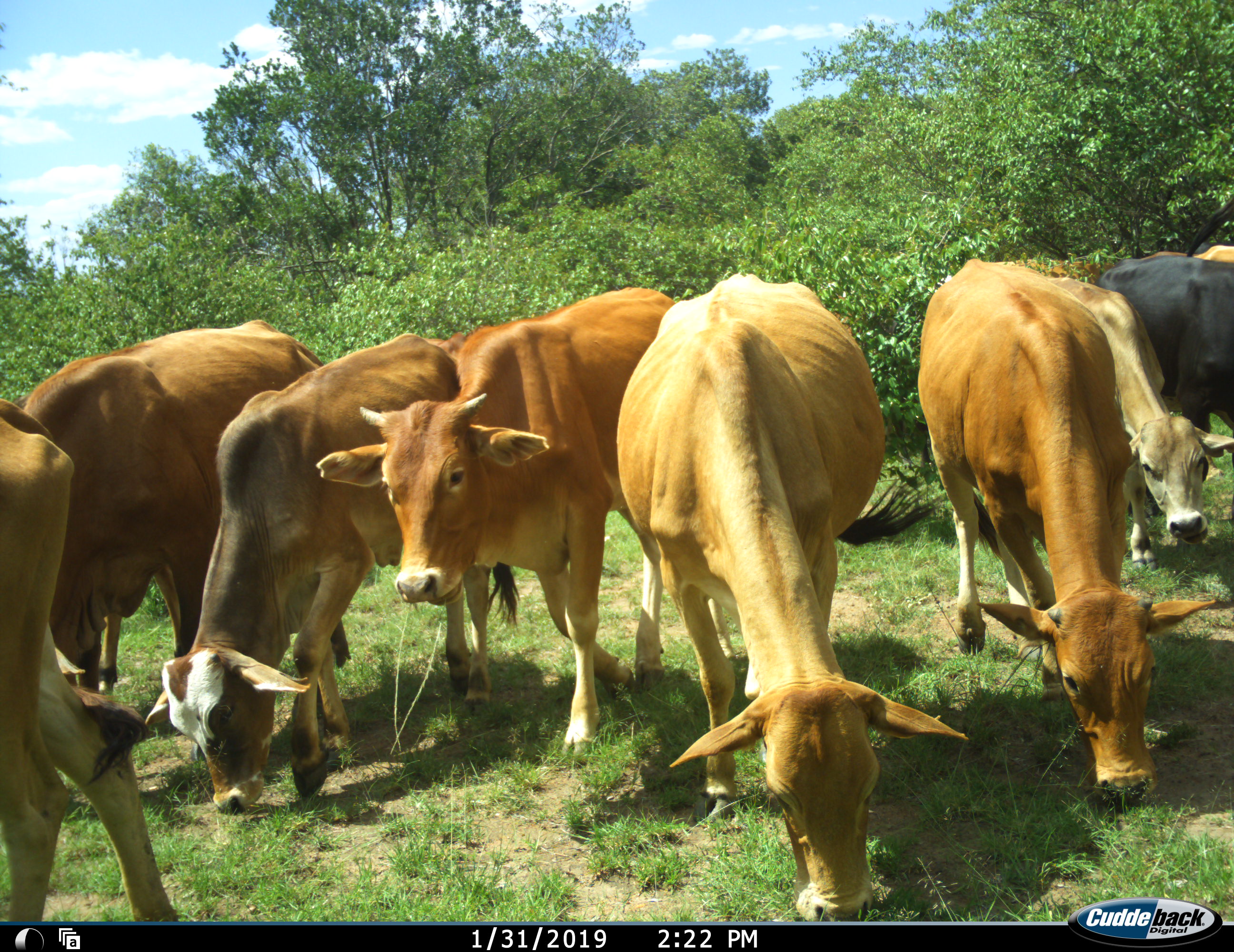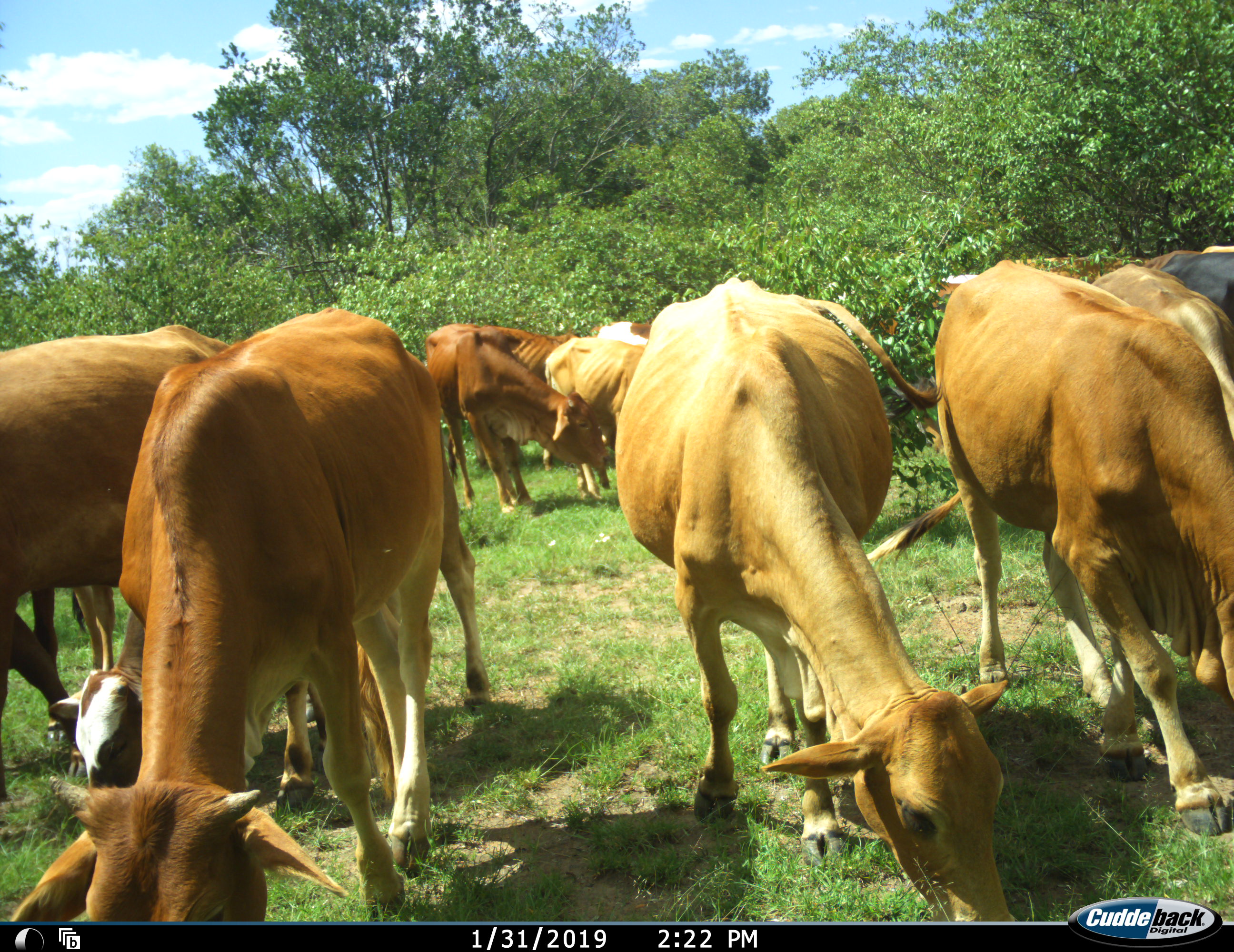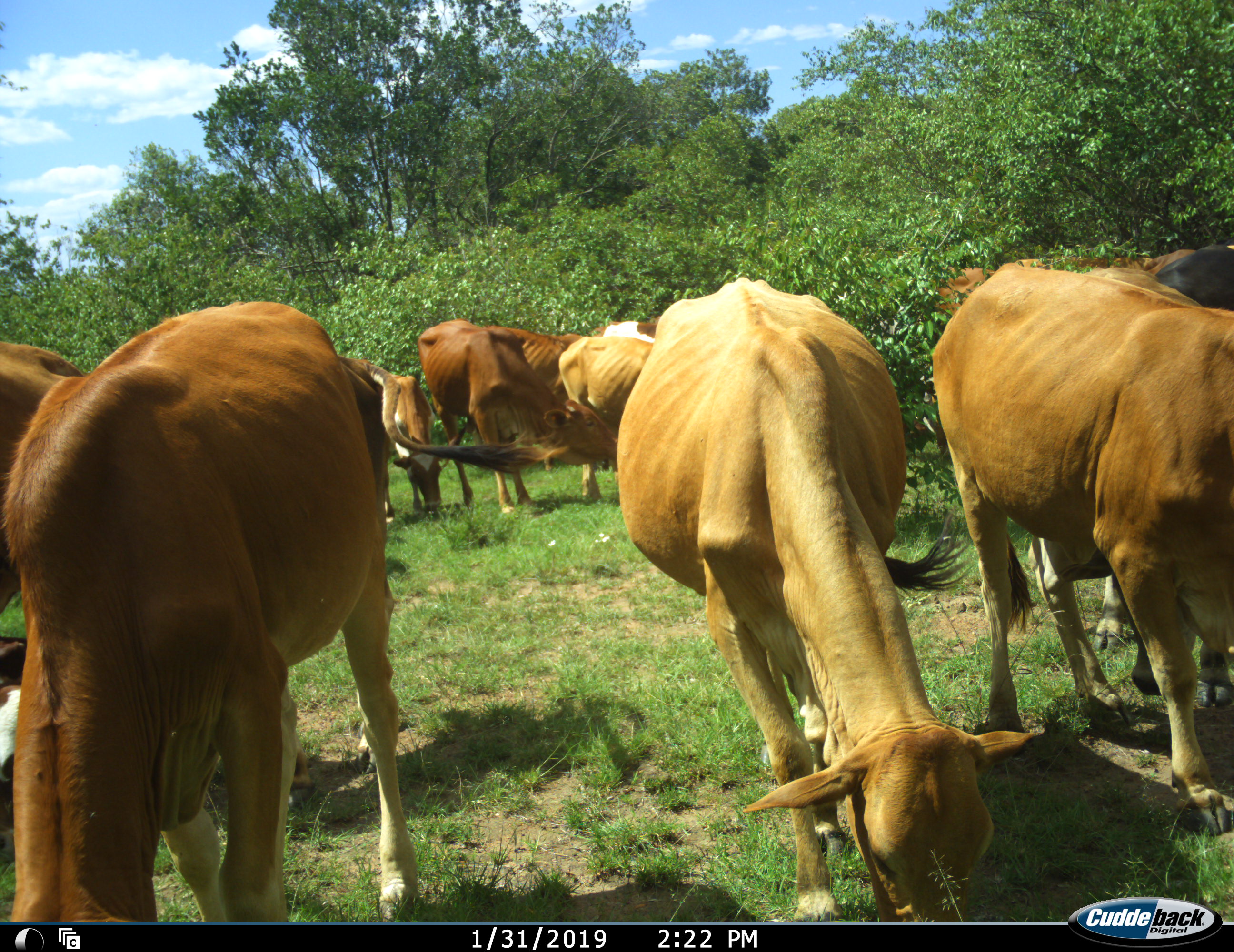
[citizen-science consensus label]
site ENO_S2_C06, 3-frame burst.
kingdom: Animalia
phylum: Chordata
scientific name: Vertebrata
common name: domestic animal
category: domesticanimal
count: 11-50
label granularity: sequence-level